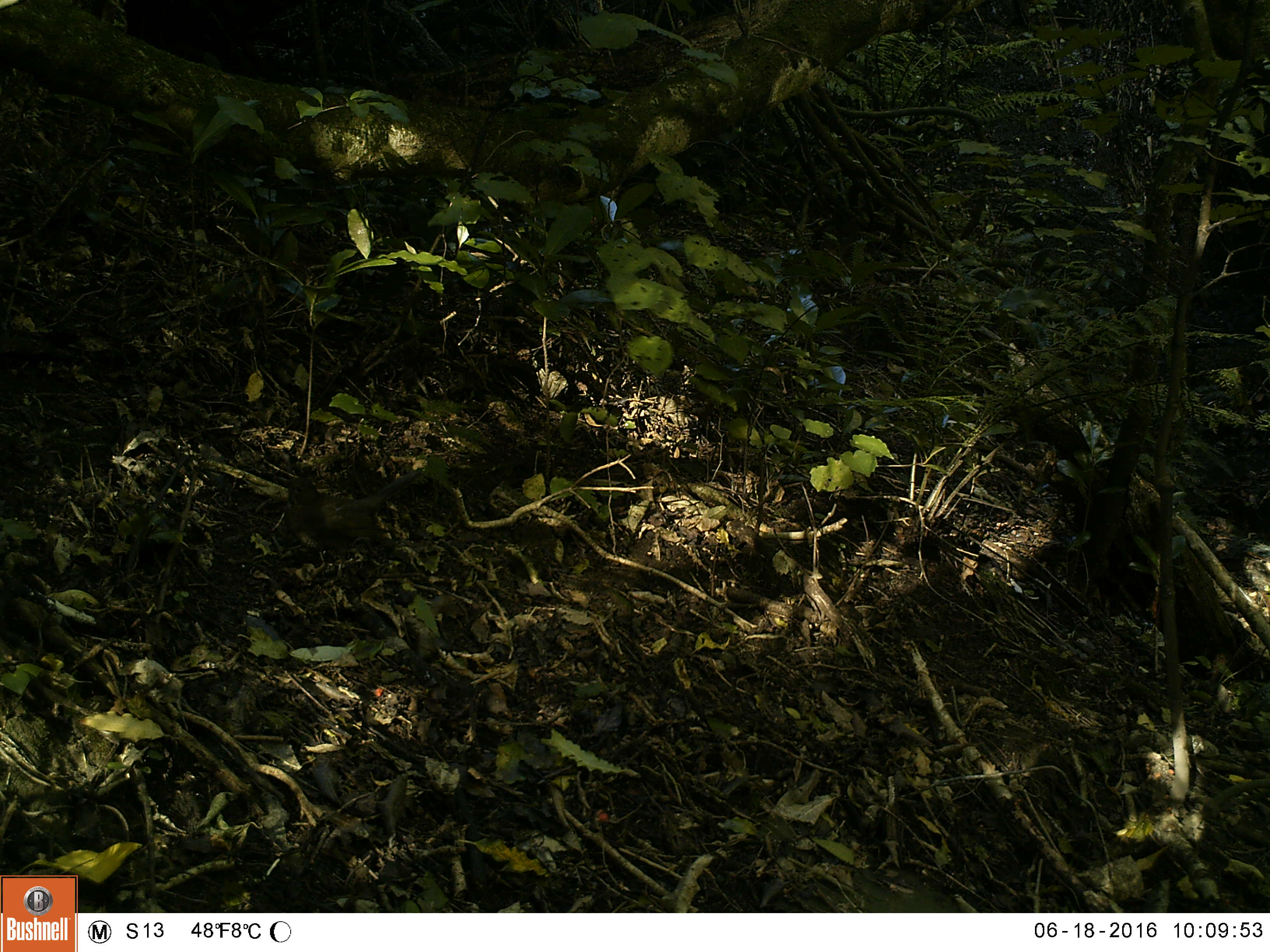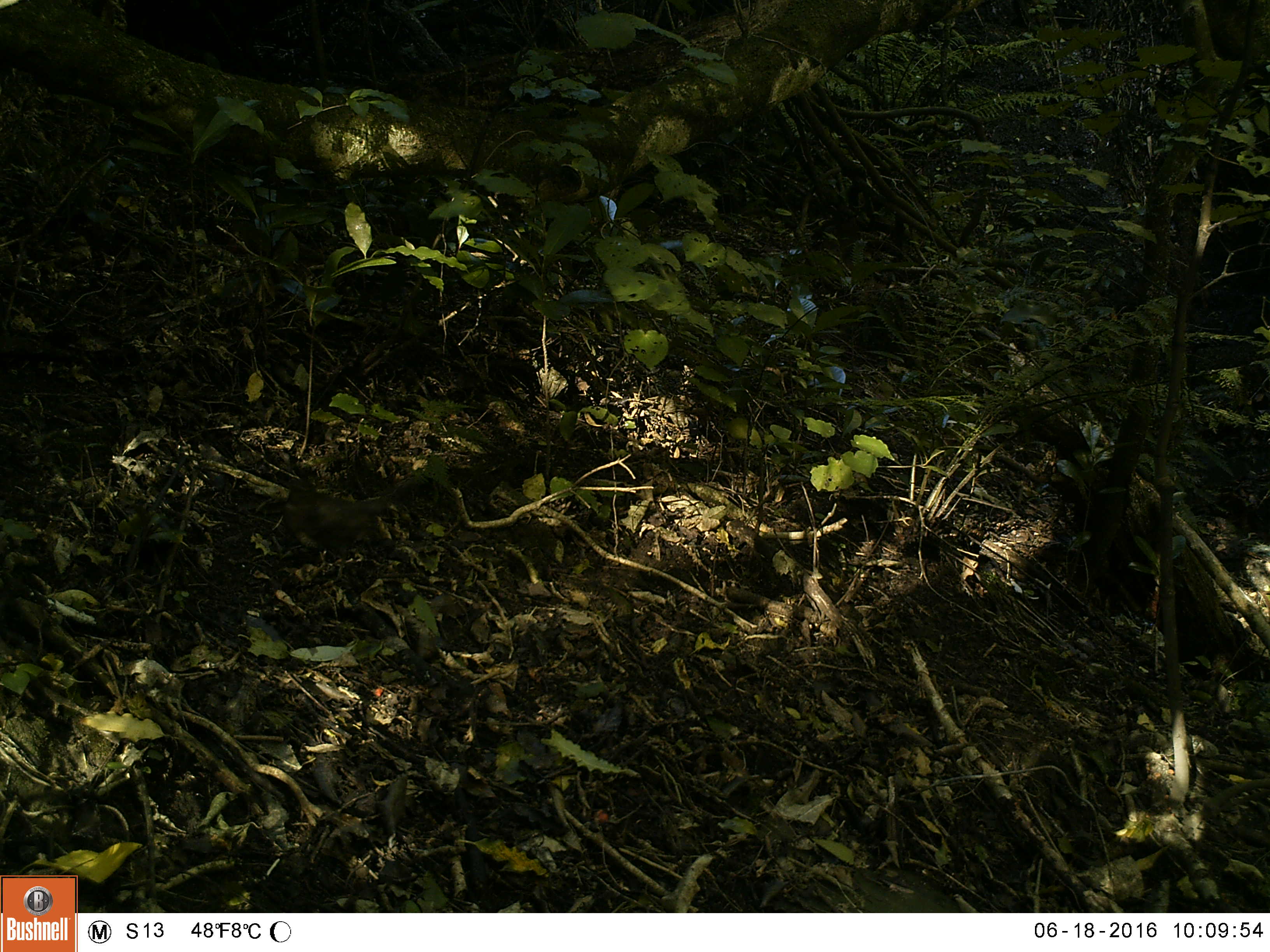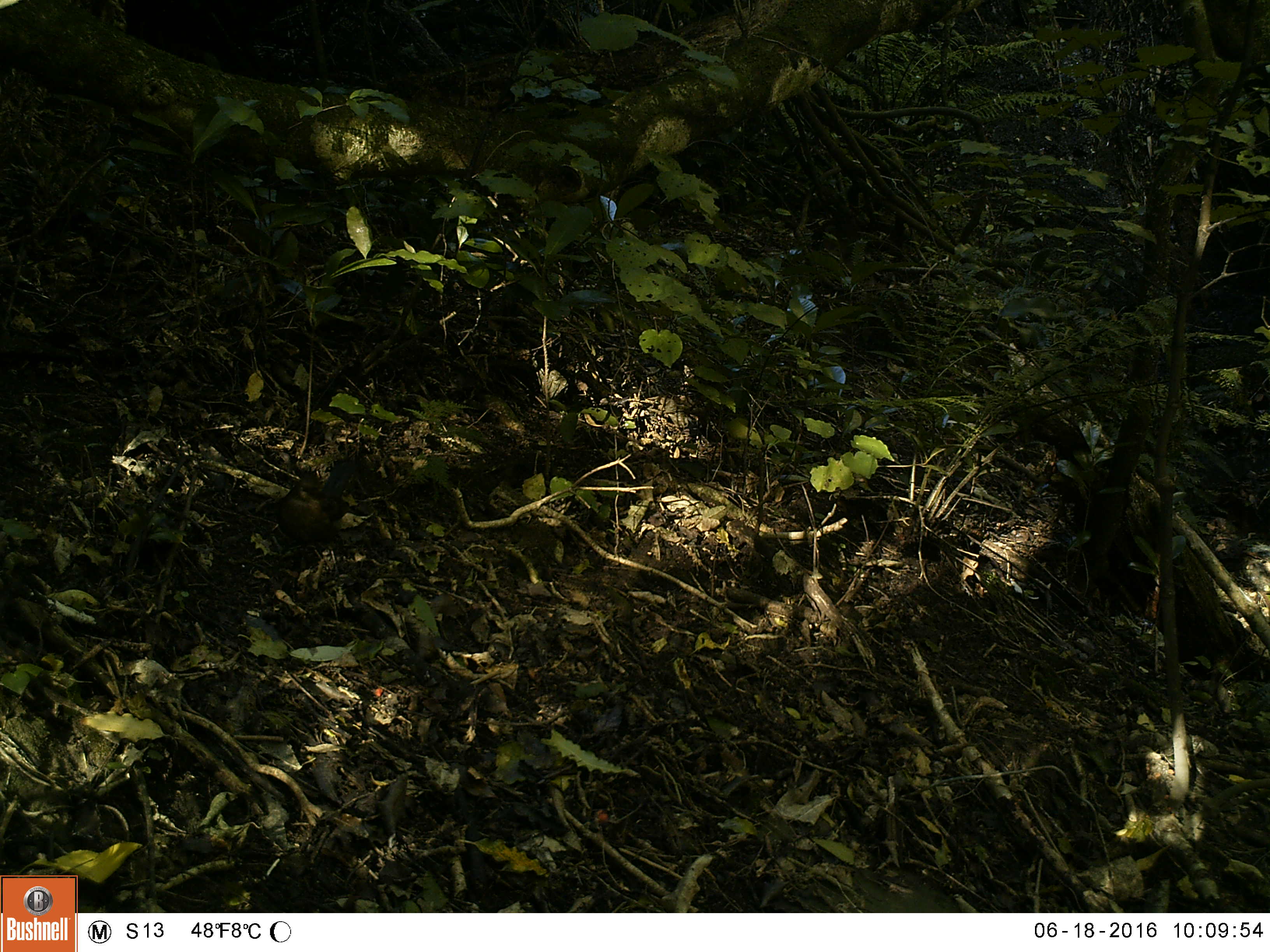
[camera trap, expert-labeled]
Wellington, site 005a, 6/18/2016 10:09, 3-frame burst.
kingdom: Animalia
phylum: Chordata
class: Aves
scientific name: Aves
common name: bird